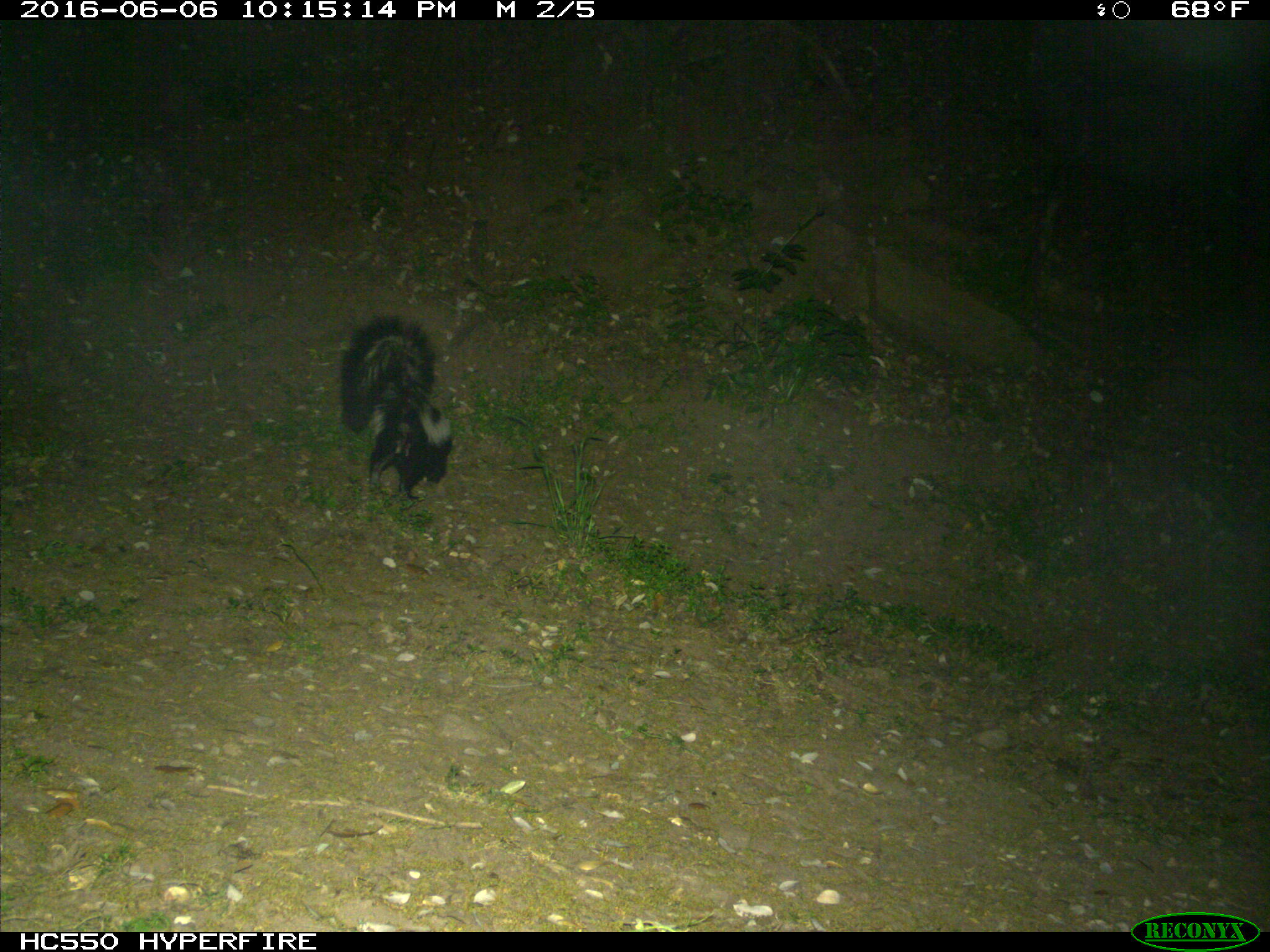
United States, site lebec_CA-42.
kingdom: Animalia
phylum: Chordata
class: Mammalia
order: Carnivora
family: Mephitidae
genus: Mephitis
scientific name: Mephitis mephitis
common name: striped skunk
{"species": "Mephitis mephitis (striped skunk)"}